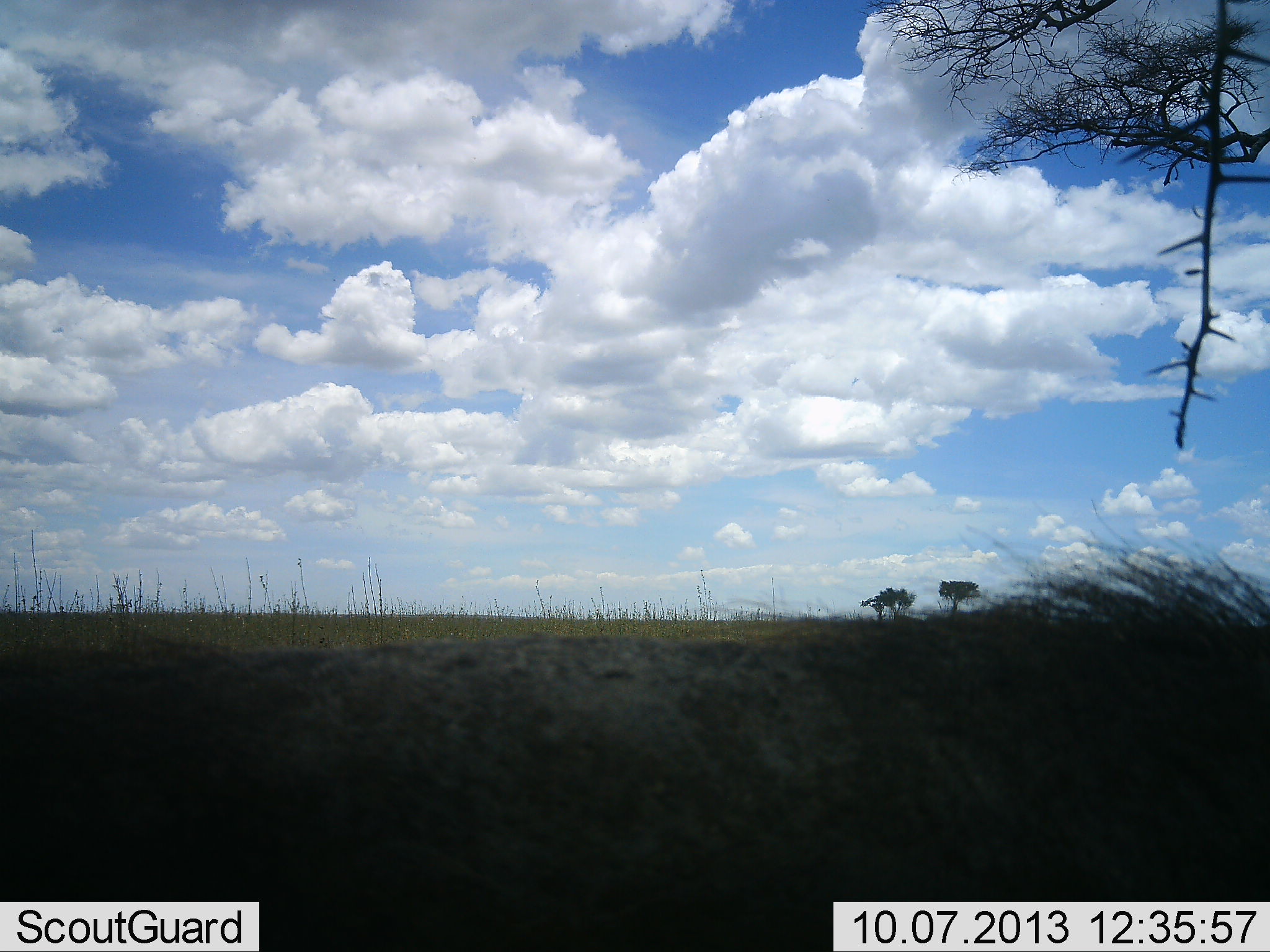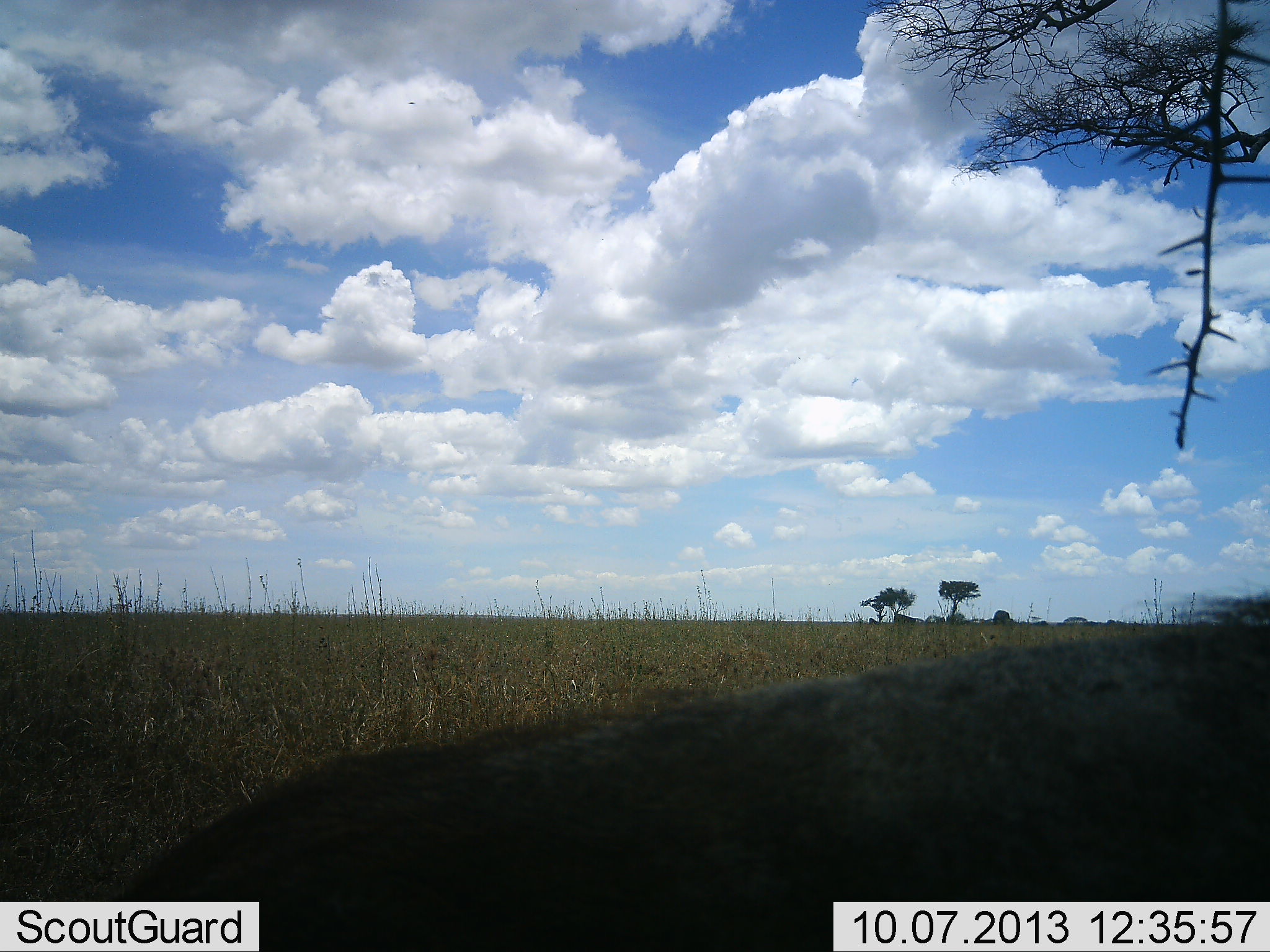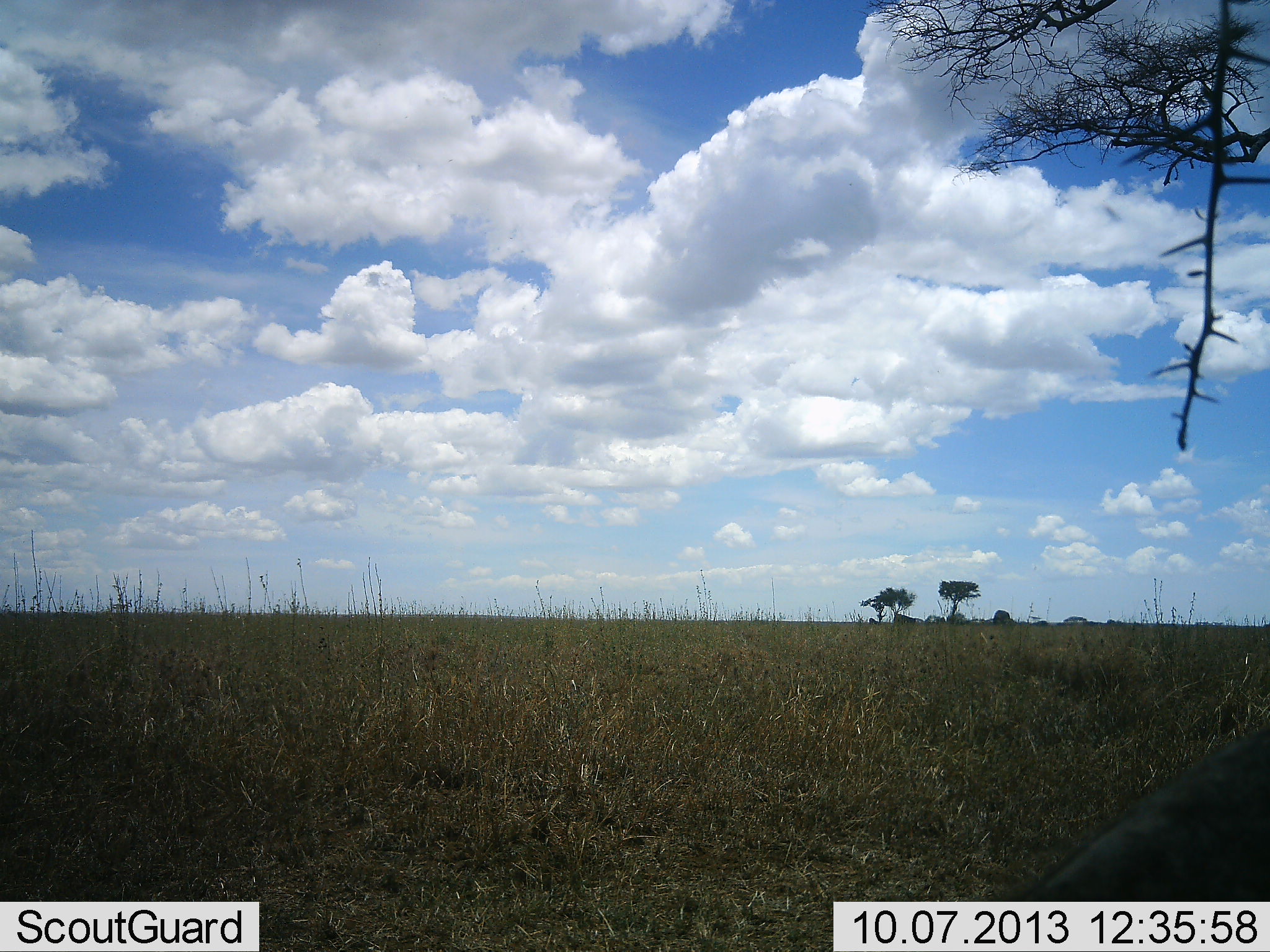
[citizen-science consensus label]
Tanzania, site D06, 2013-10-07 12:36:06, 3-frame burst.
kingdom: Animalia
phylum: Chordata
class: Mammalia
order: Artiodactyla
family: Suidae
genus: Phacochoerus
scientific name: Phacochoerus africanus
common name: warthog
Warthog (Phacochoerus africanus), count 1. Behavior (volunteer vote fractions): standing 10%, resting 0%, moving 90%, interacting 0%. Young present (vote fraction): 0%. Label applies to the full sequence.